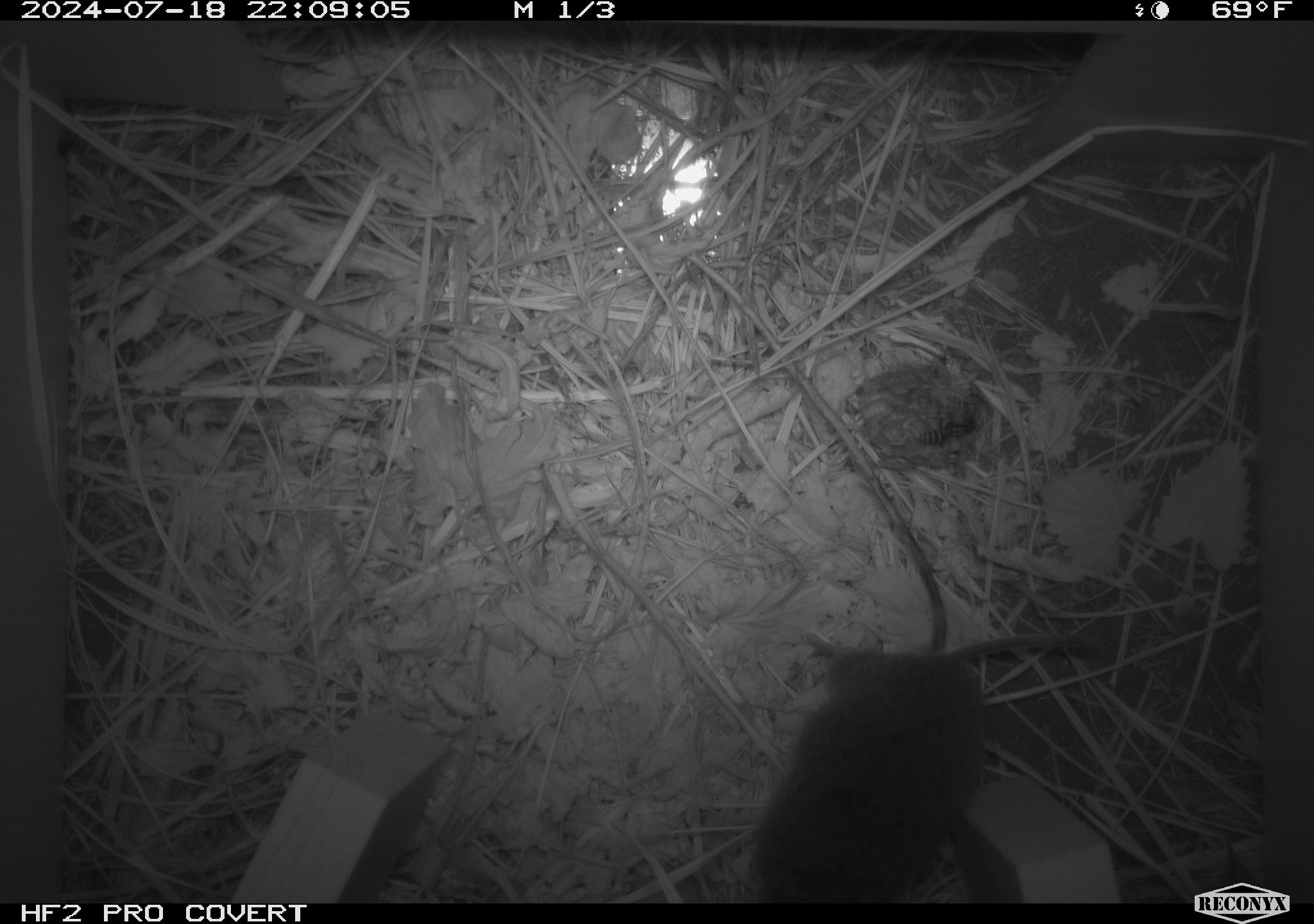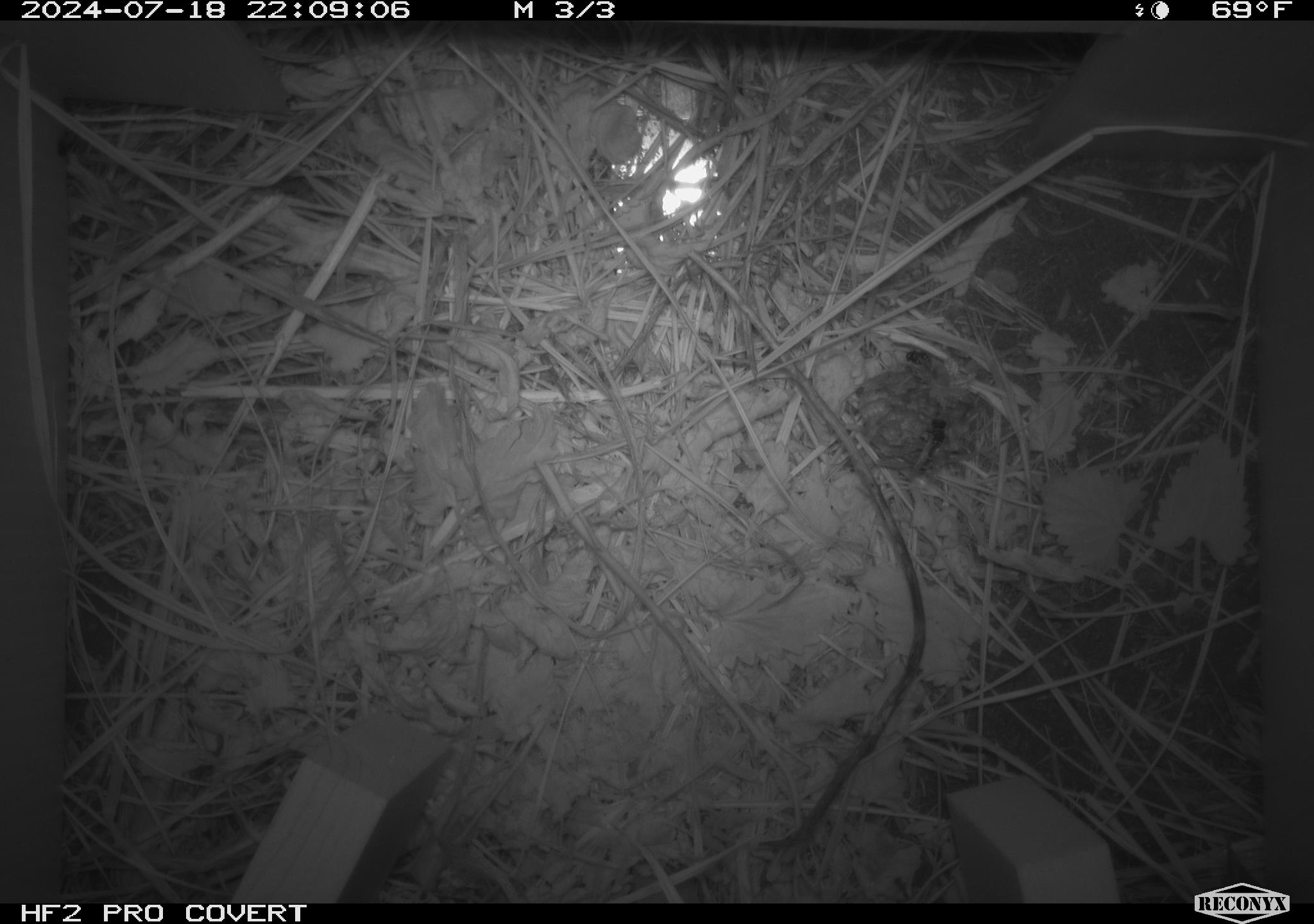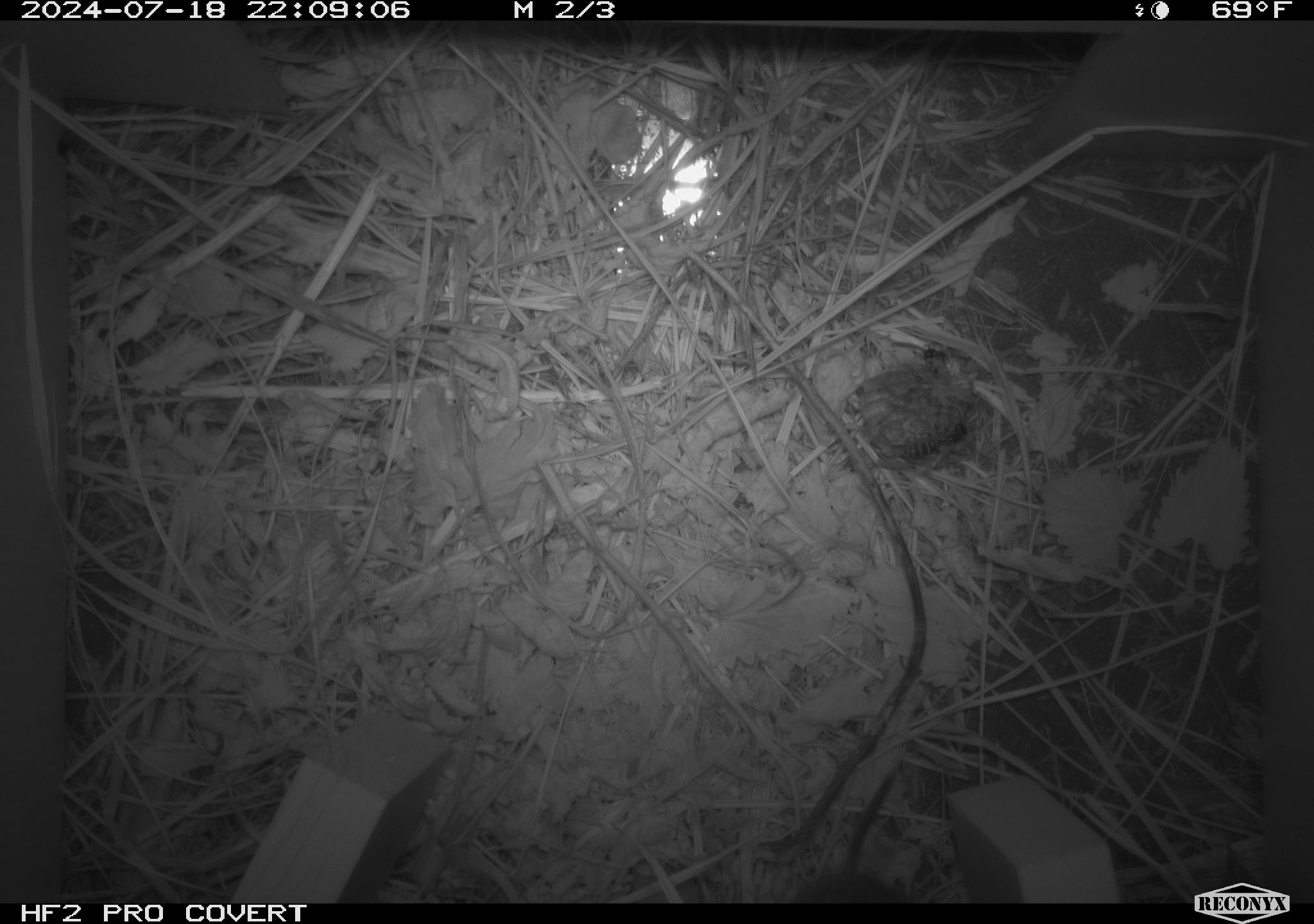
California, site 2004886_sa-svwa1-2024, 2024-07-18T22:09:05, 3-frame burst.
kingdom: Animalia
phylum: Arthropoda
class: Insecta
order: Hymenoptera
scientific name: Hymenoptera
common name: ants, bees, wasps, and sawflies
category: hymenoptera order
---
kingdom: Animalia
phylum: Chordata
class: Mammalia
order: Rodentia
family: Cricetidae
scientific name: Arvicolinae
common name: voles, lemmings, and muskrats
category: arvicolinae subfamily